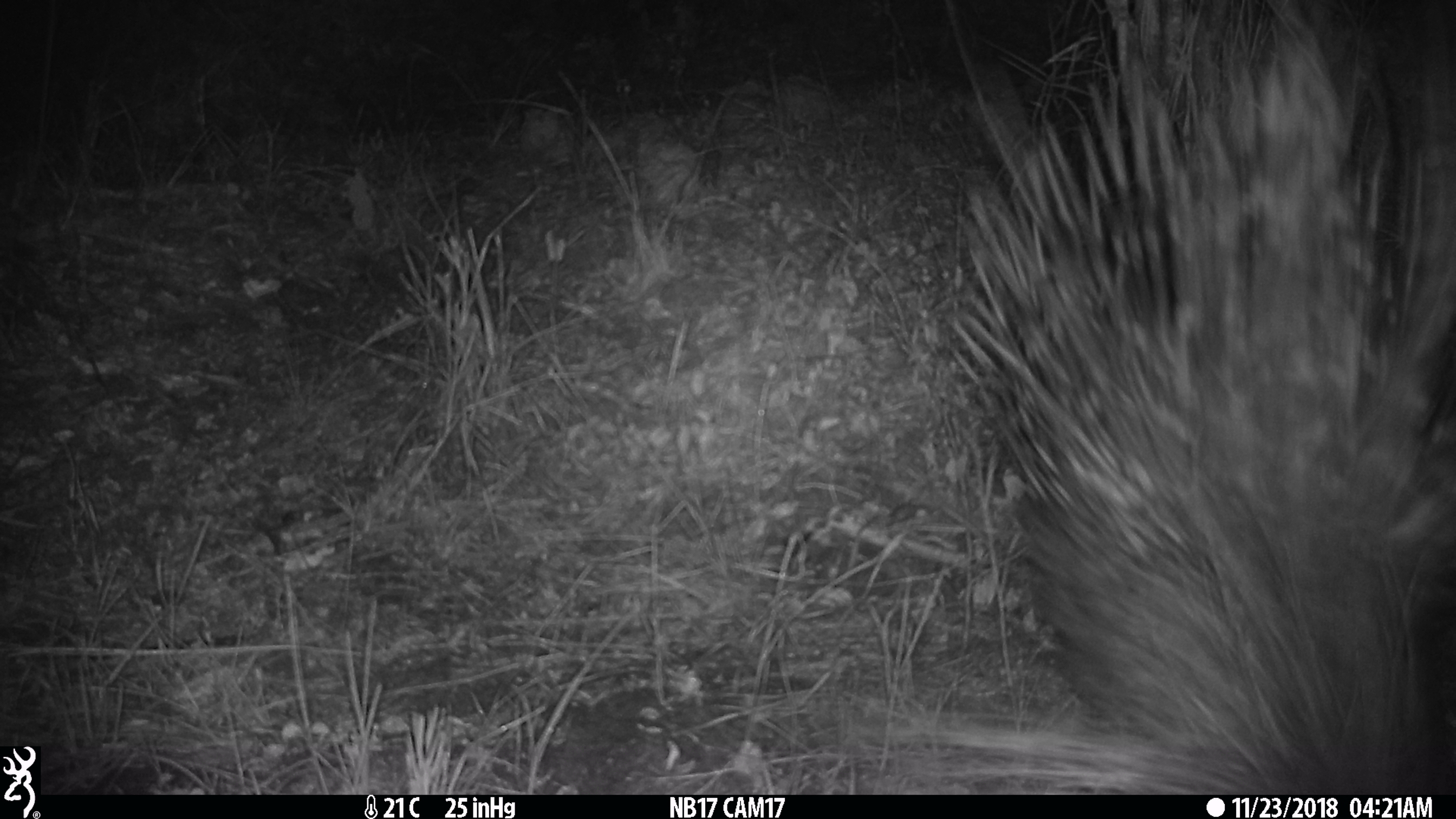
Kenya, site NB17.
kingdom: Animalia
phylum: Chordata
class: Mammalia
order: Rodentia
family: Hystricidae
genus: Hystrix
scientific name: Hystrix africaeaustralis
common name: porcupine